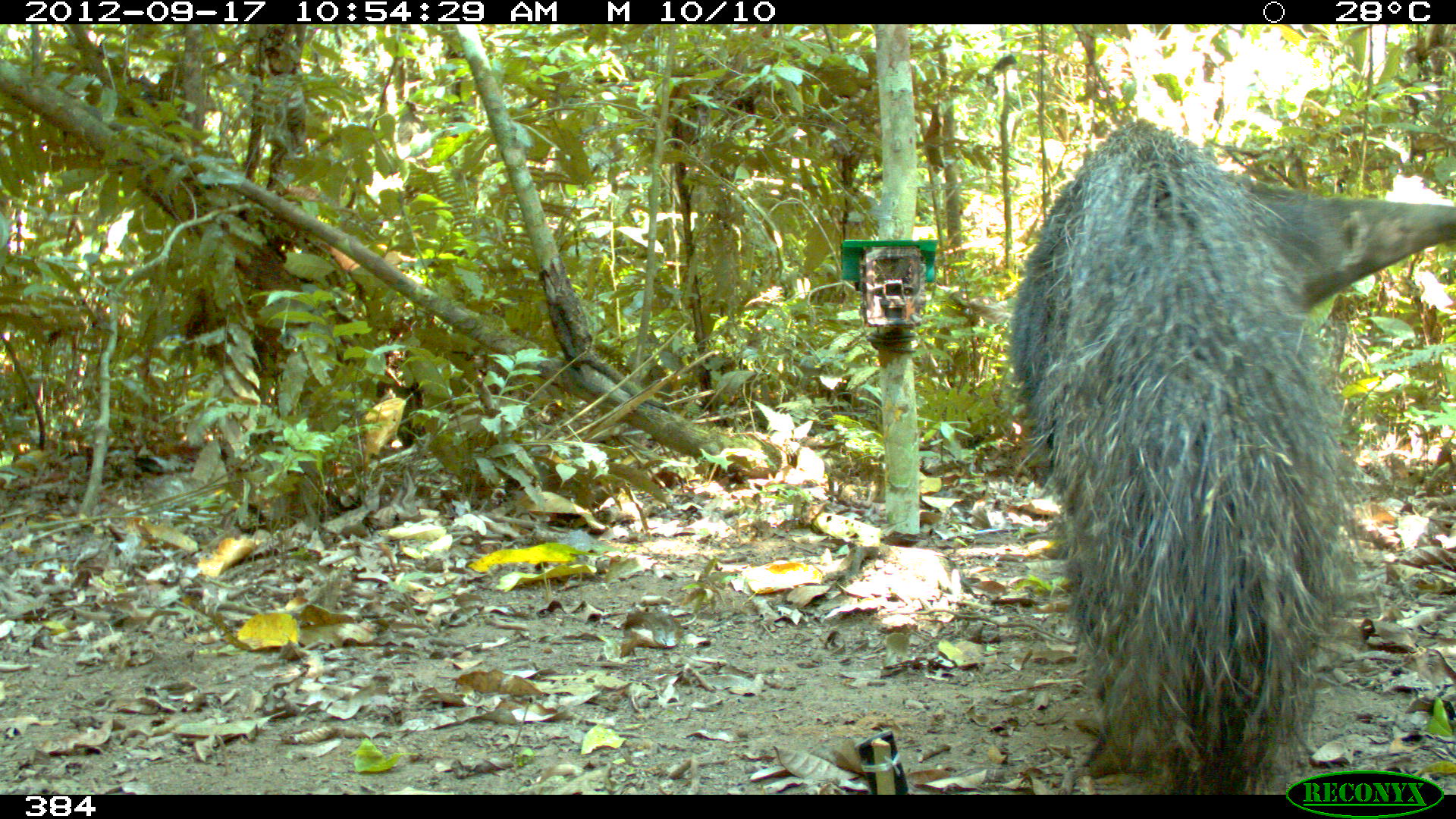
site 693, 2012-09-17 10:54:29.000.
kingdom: Animalia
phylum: Chordata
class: Mammalia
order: Pilosa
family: Myrmecophagidae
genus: Myrmecophaga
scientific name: Myrmecophaga tridactyla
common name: giant anteater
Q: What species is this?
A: Myrmecophaga tridactyla (giant anteater).